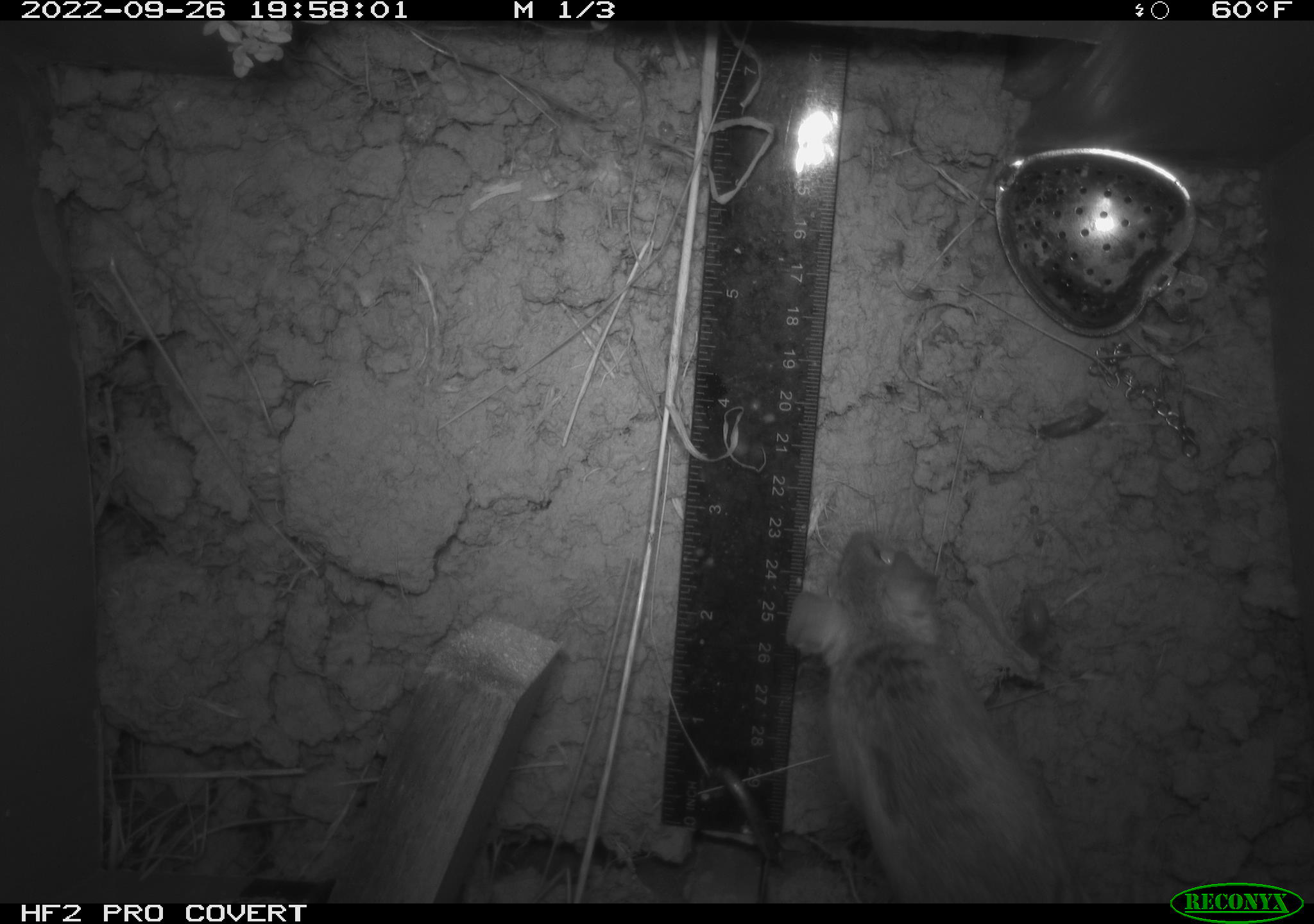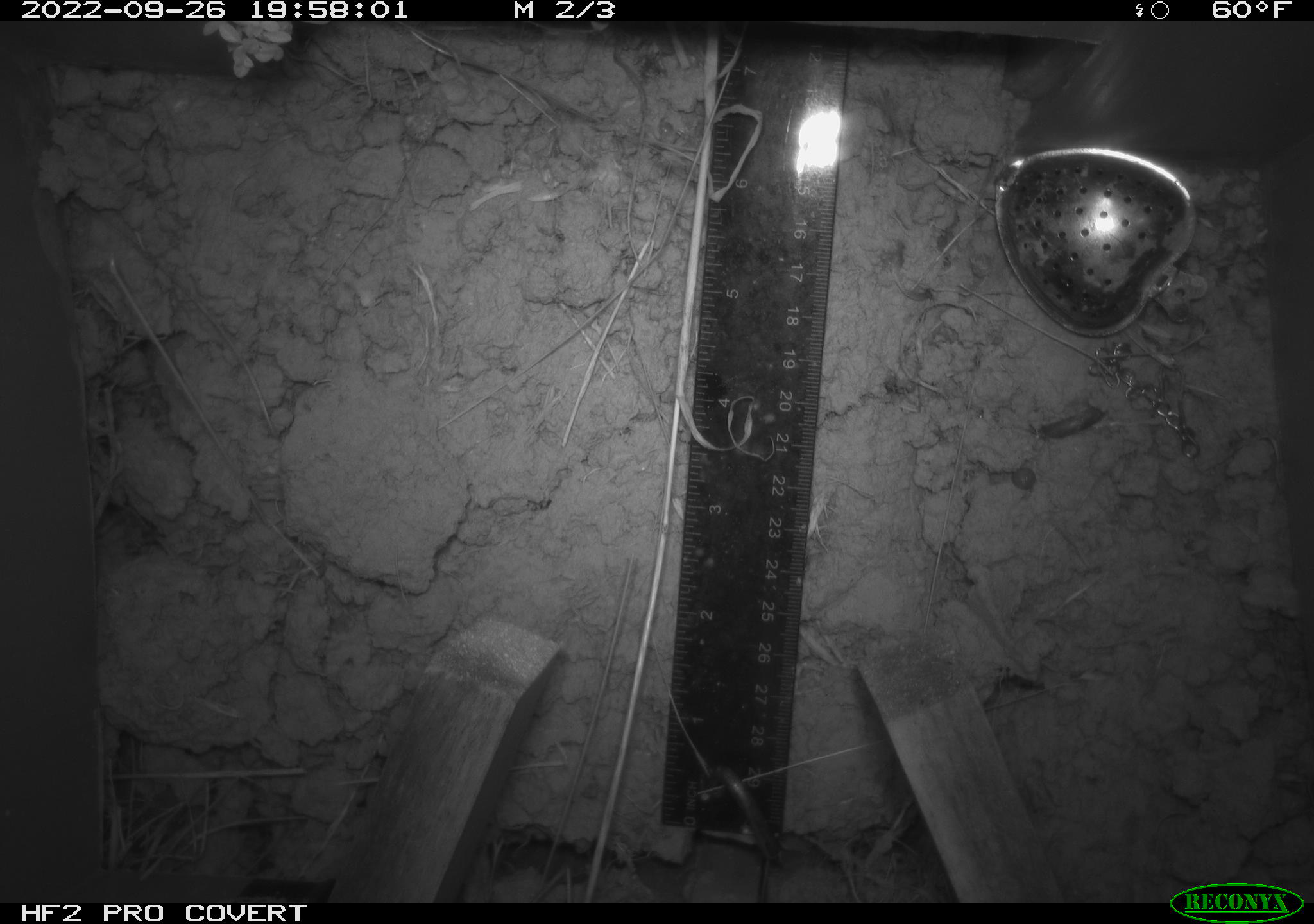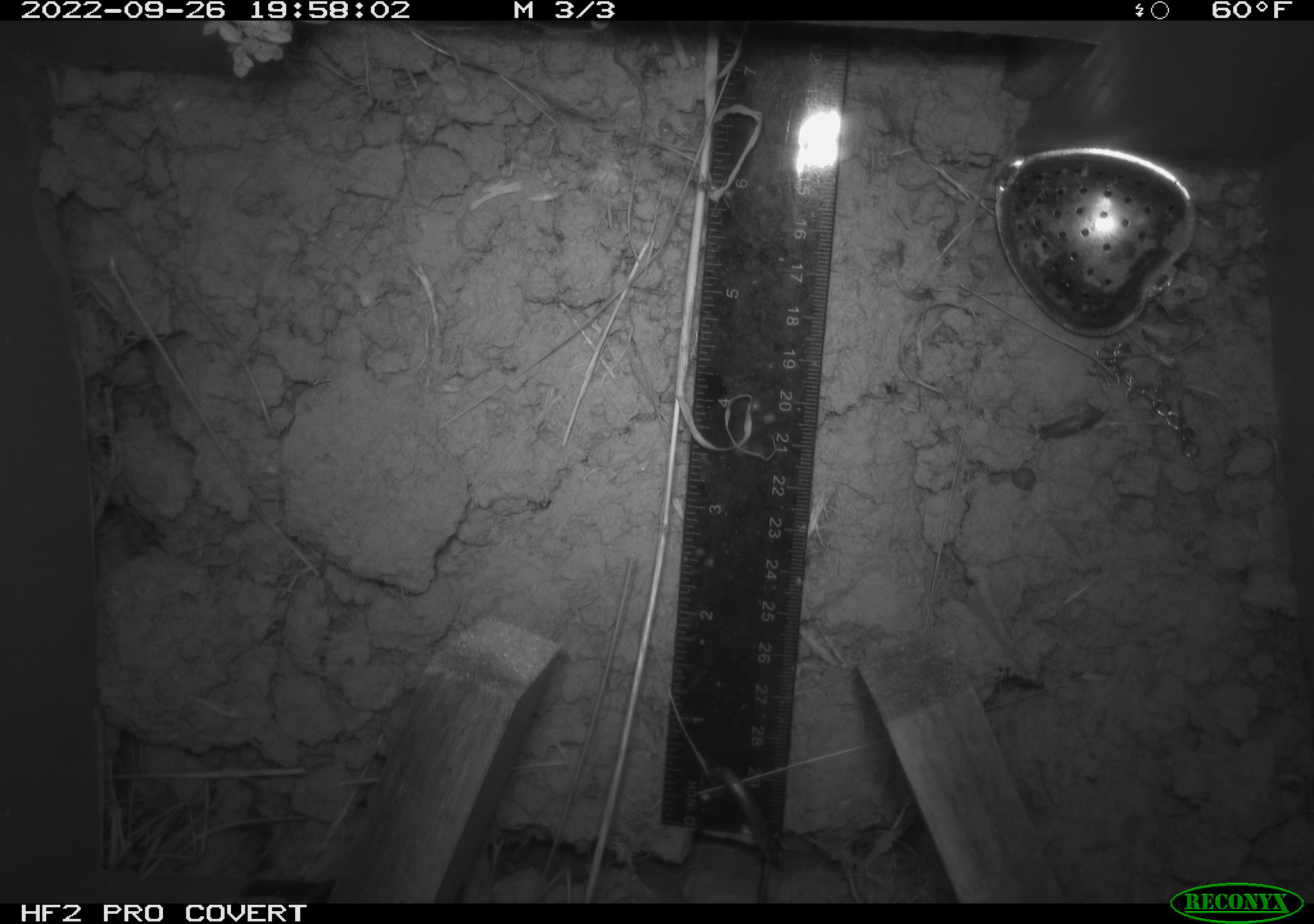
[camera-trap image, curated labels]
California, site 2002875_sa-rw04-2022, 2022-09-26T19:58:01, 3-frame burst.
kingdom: Animalia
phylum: Chordata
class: Mammalia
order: Rodentia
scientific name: Rodentia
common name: mouse species